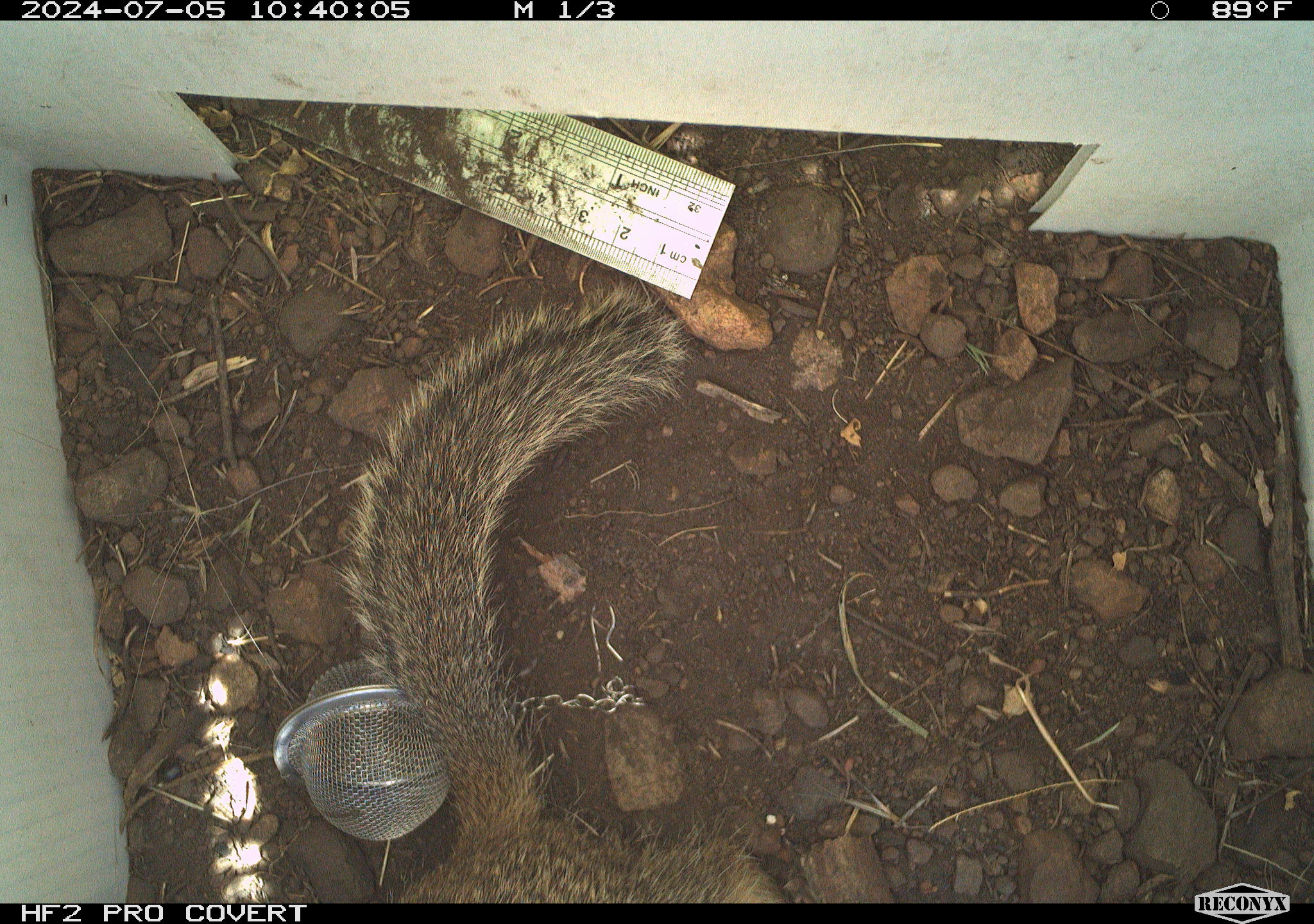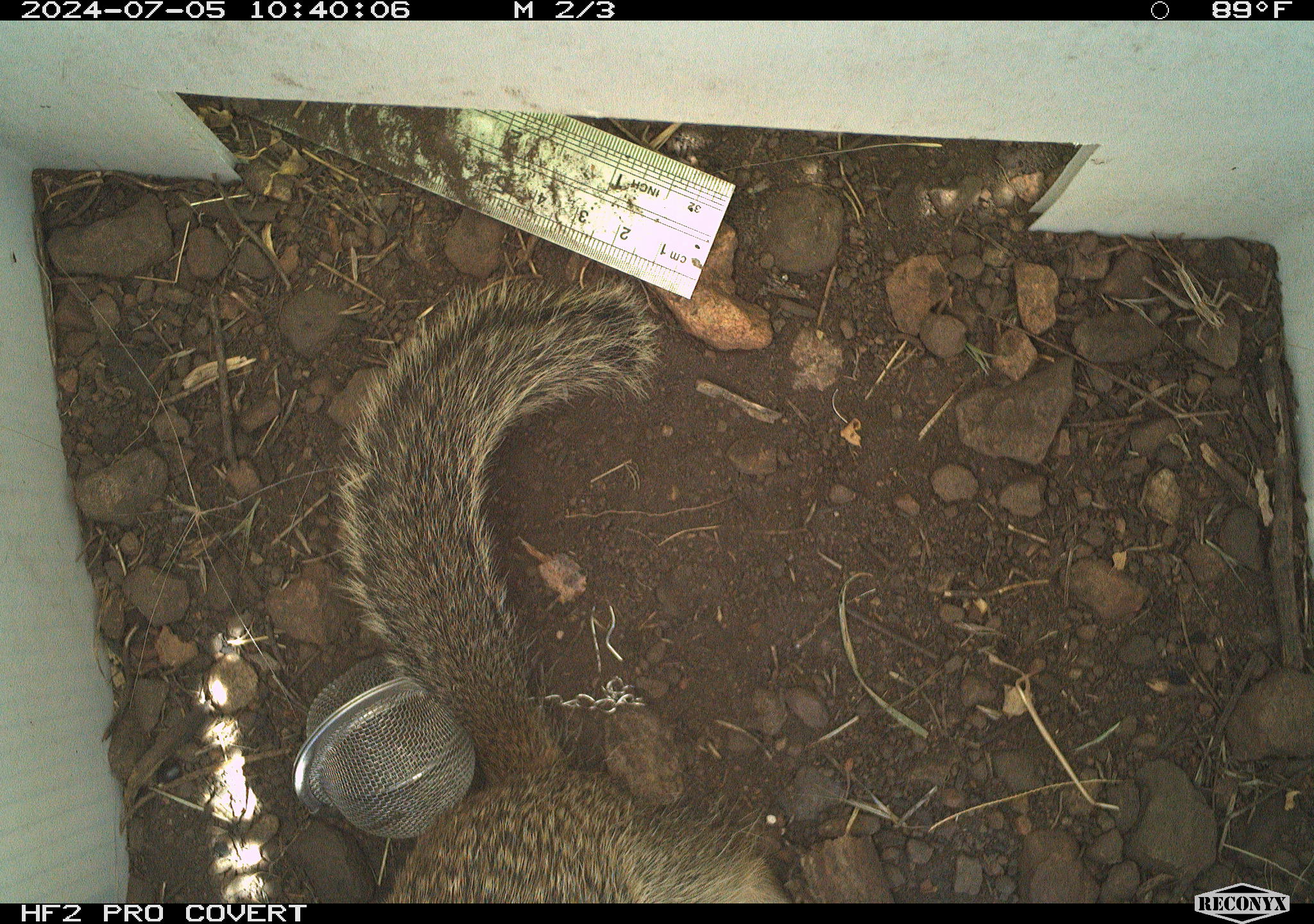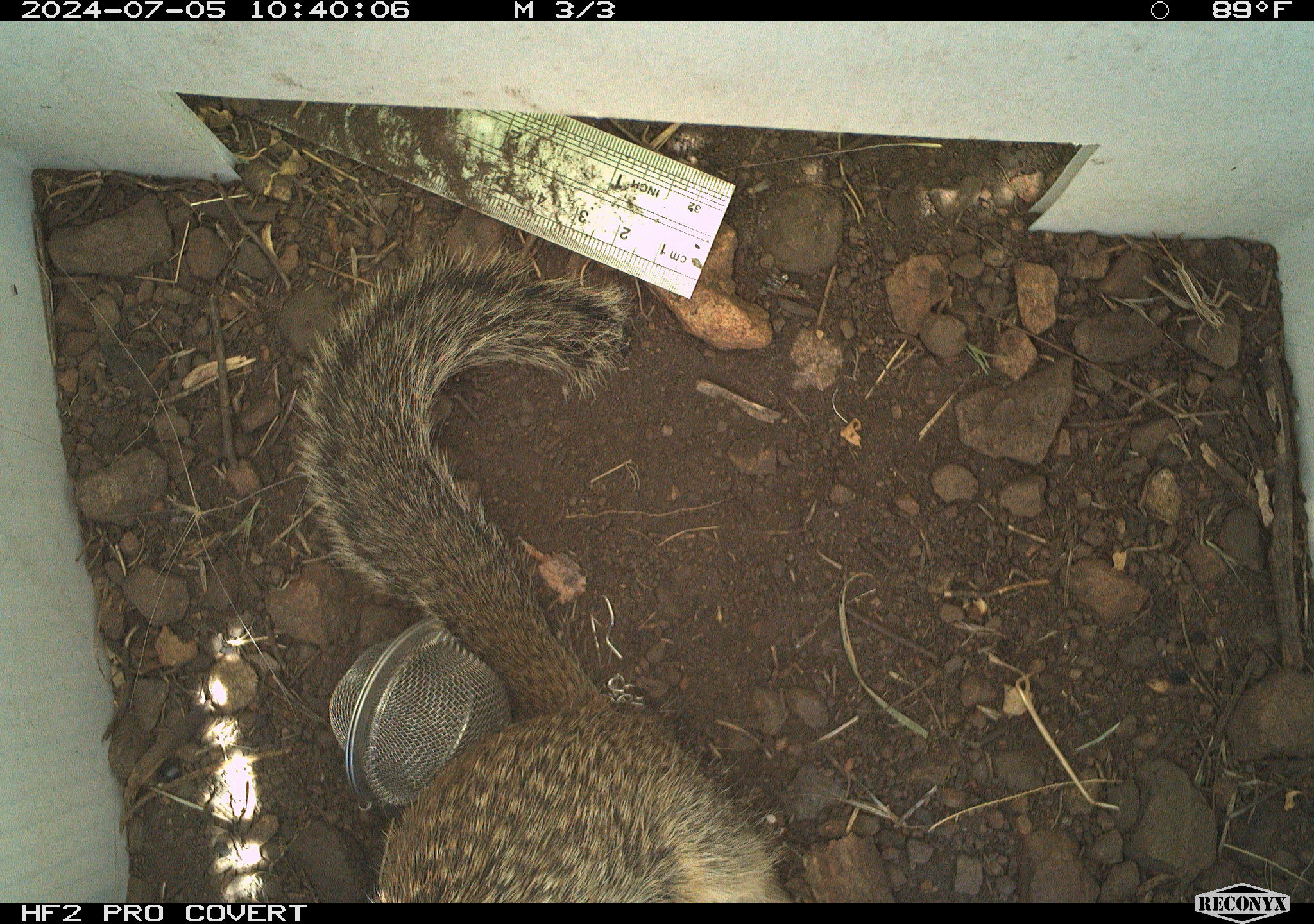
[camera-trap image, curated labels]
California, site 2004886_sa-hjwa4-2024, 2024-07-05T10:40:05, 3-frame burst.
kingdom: Animalia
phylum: Chordata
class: Mammalia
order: Rodentia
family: Sciuridae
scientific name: Sciuridae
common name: squirrels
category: sciuridae family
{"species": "sciuridae family (squirrels) (Sciuridae)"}